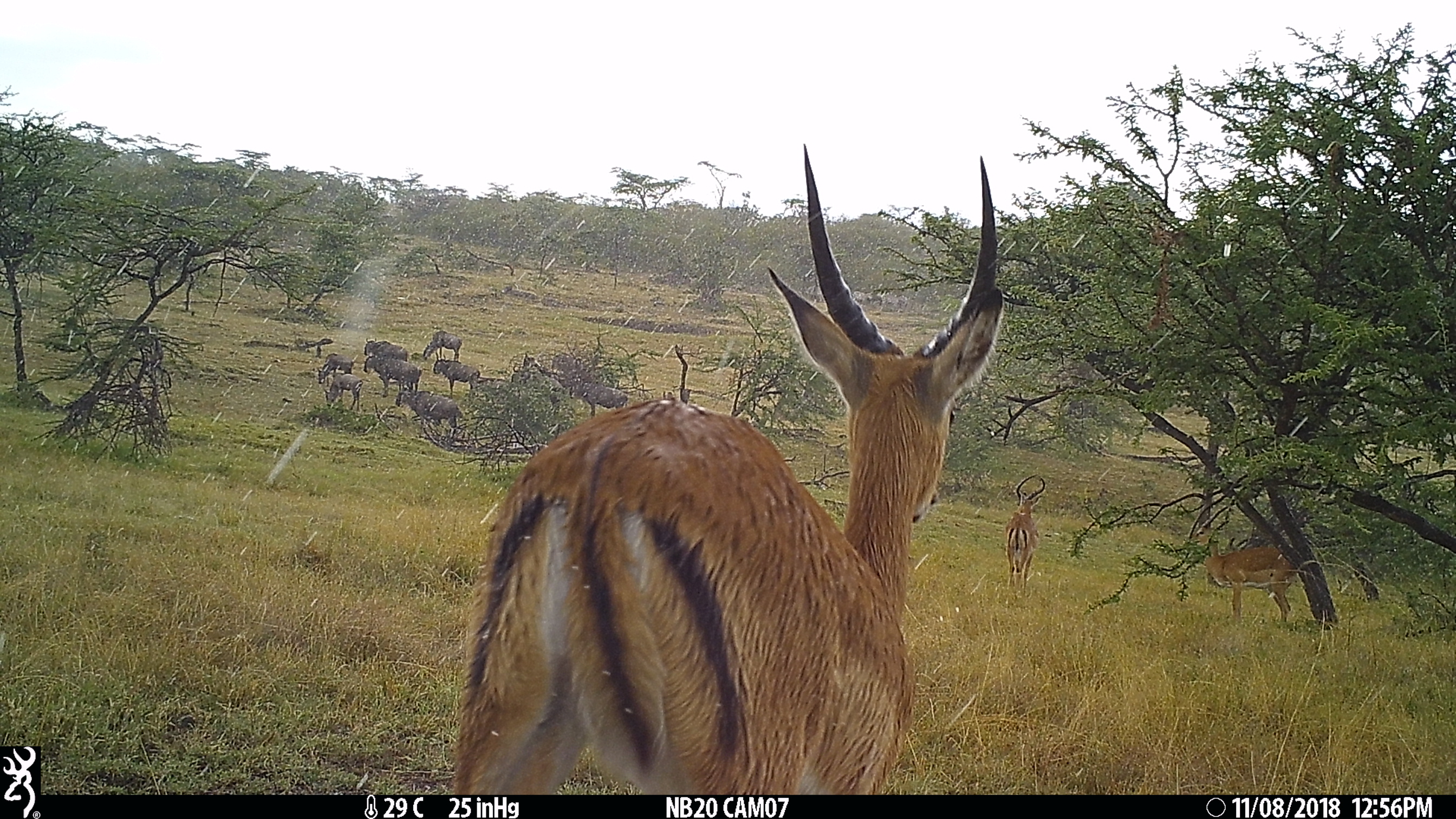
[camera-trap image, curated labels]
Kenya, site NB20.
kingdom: Animalia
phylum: Chordata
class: Mammalia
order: Artiodactyla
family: Bovidae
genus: Connochaetes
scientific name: Connochaetes taurinus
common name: blue wildebeest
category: wildebeest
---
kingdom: Animalia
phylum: Chordata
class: Mammalia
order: Artiodactyla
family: Bovidae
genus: Aepyceros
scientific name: Aepyceros melampus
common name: impala